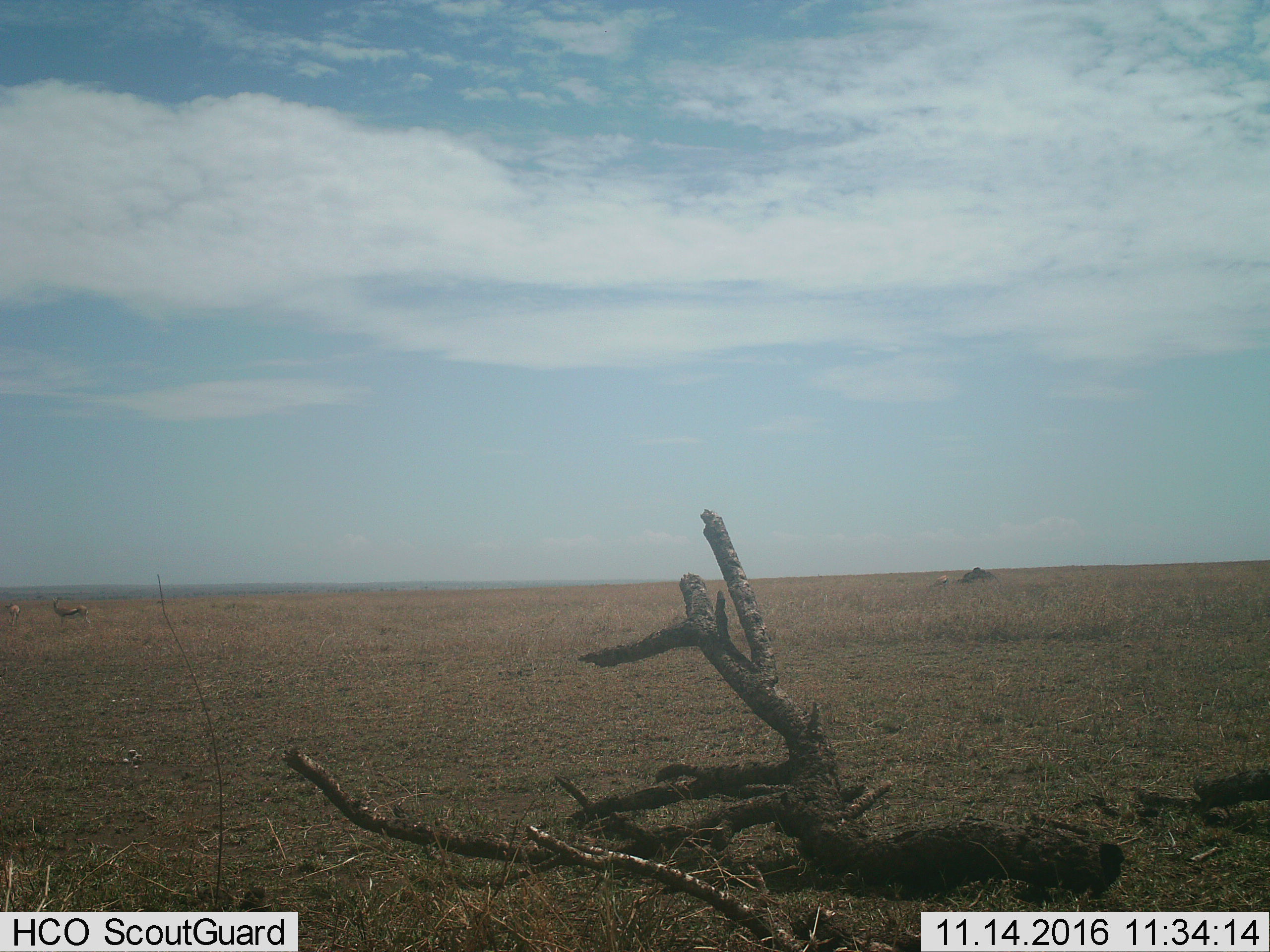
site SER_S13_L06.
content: unidentified animal